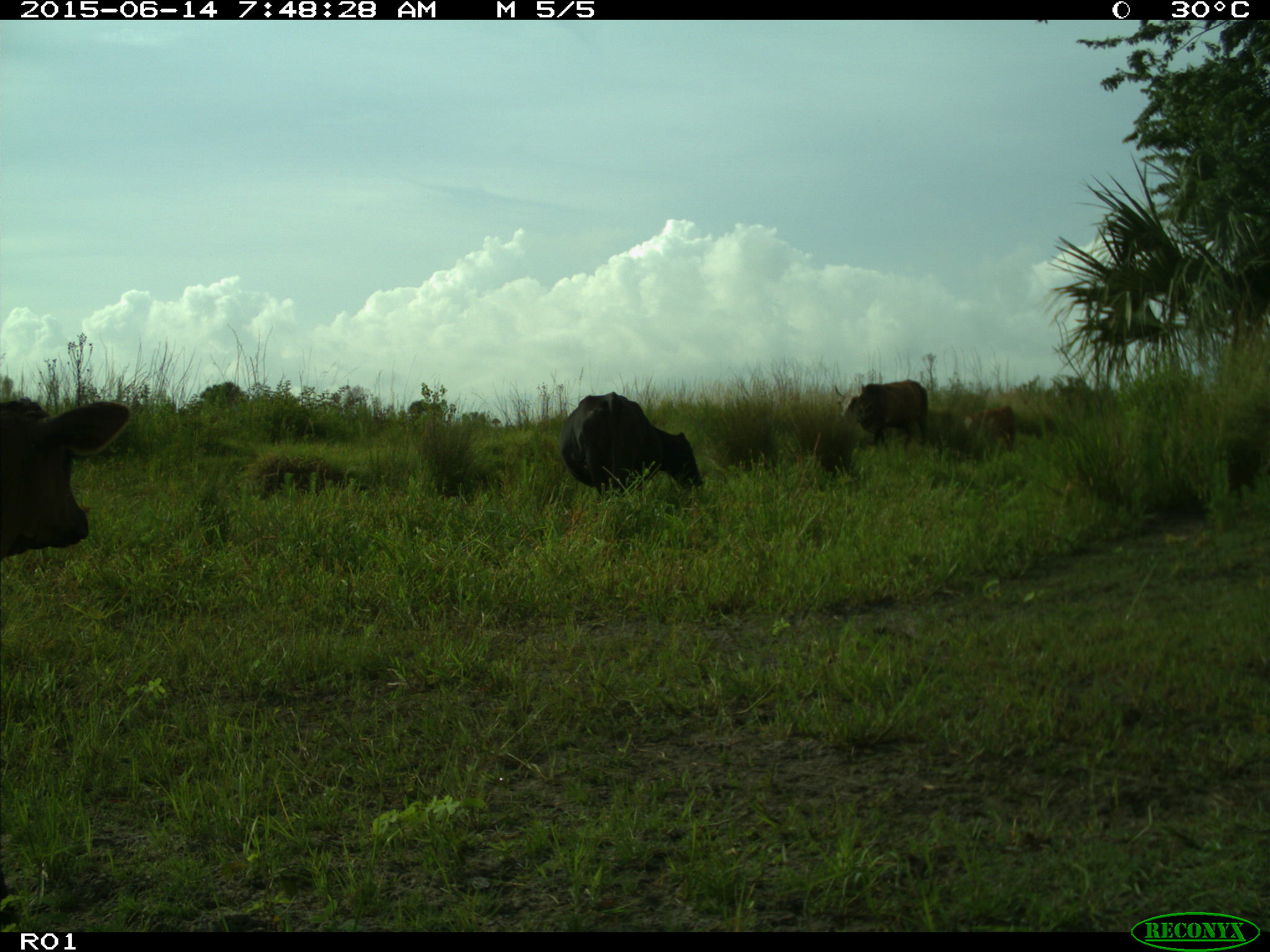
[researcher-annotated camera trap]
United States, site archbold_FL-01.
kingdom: Animalia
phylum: Chordata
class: Mammalia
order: Artiodactyla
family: Bovidae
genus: Bos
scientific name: Bos taurus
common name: domestic cow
Bos taurus (domestic cow).